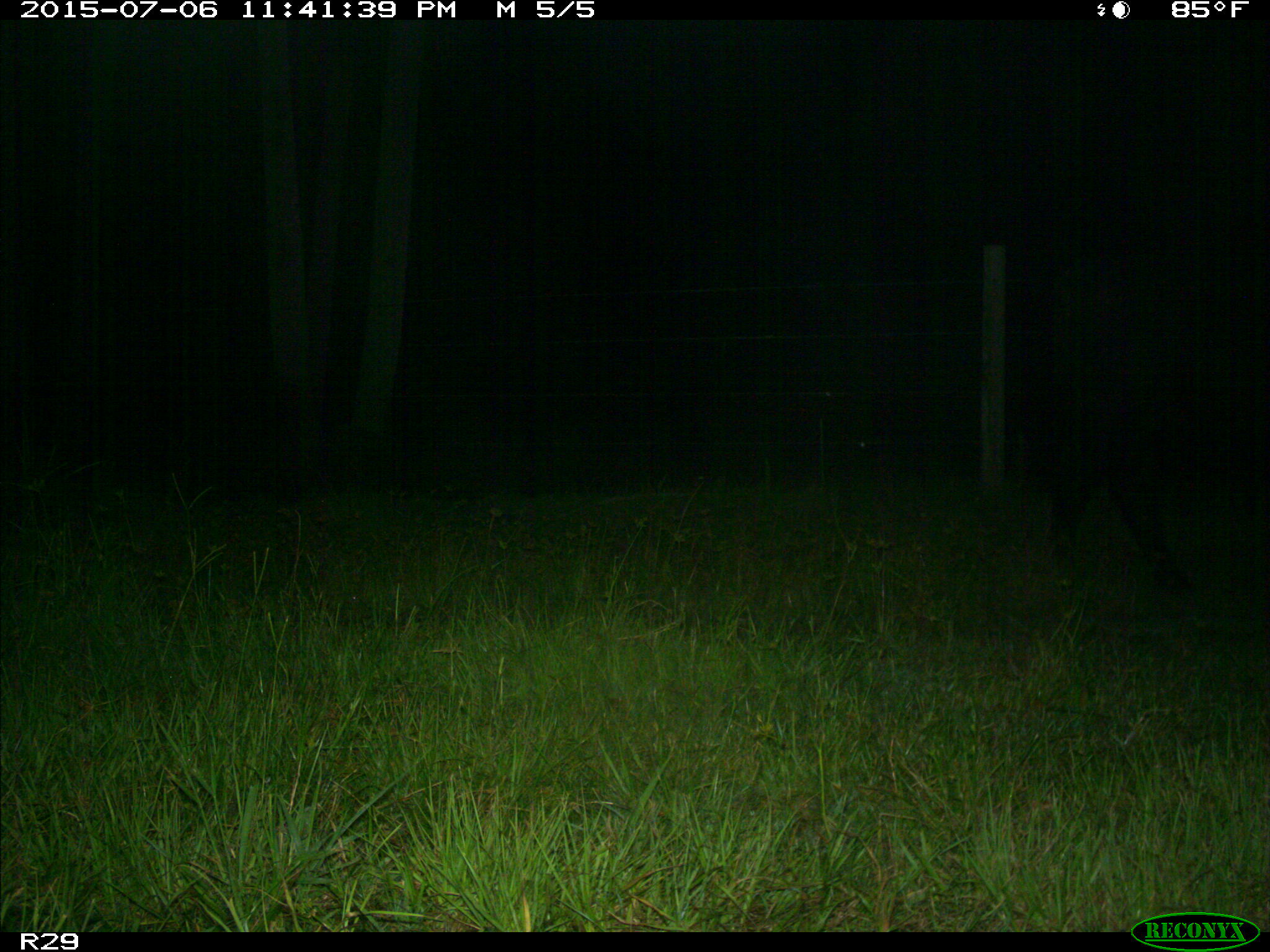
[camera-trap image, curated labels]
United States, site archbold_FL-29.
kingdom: Animalia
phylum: Chordata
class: Mammalia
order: Artiodactyla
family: Bovidae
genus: Bos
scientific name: Bos taurus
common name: domestic cow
Bos taurus (domestic cow).